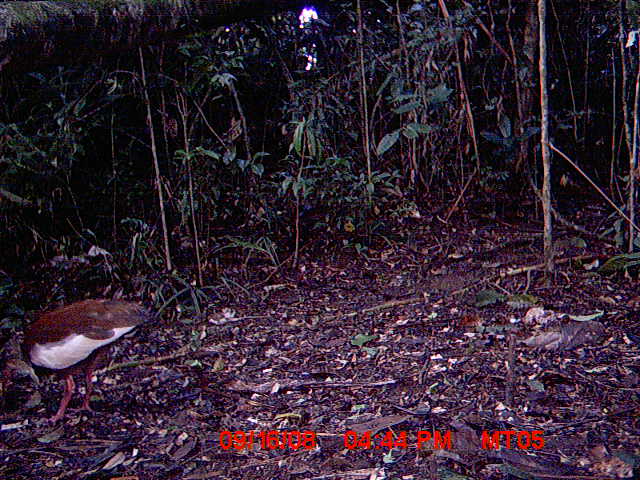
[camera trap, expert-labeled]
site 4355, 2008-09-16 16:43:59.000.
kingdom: Animalia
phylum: Chordata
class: Aves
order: Cuculiformes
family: Cuculidae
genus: Coua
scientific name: Coua serriana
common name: red-breasted coua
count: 1